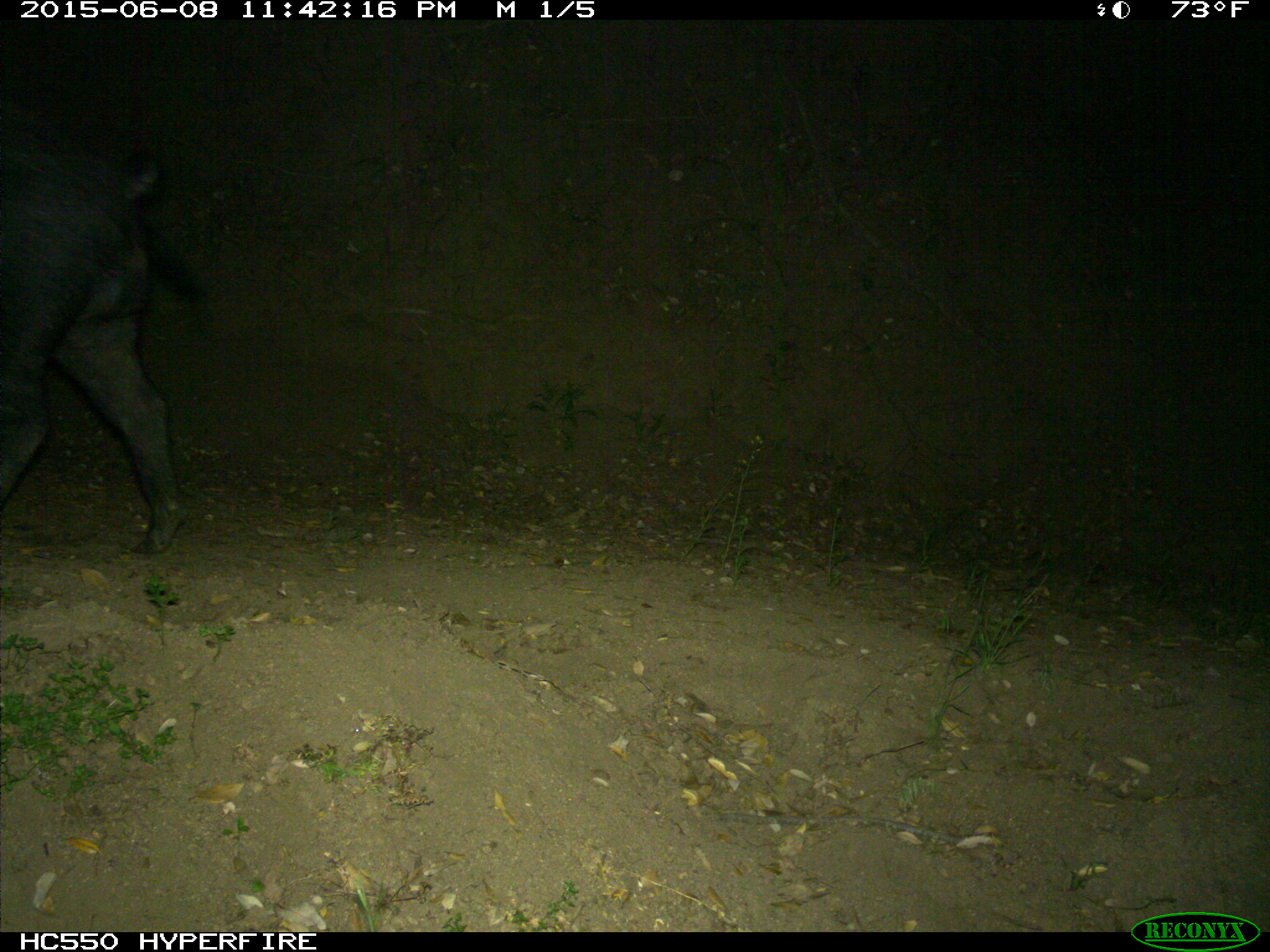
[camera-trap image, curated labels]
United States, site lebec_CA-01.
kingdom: Animalia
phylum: Chordata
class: Mammalia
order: Artiodactyla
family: Suidae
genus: Sus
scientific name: Sus scrofa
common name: wild boar